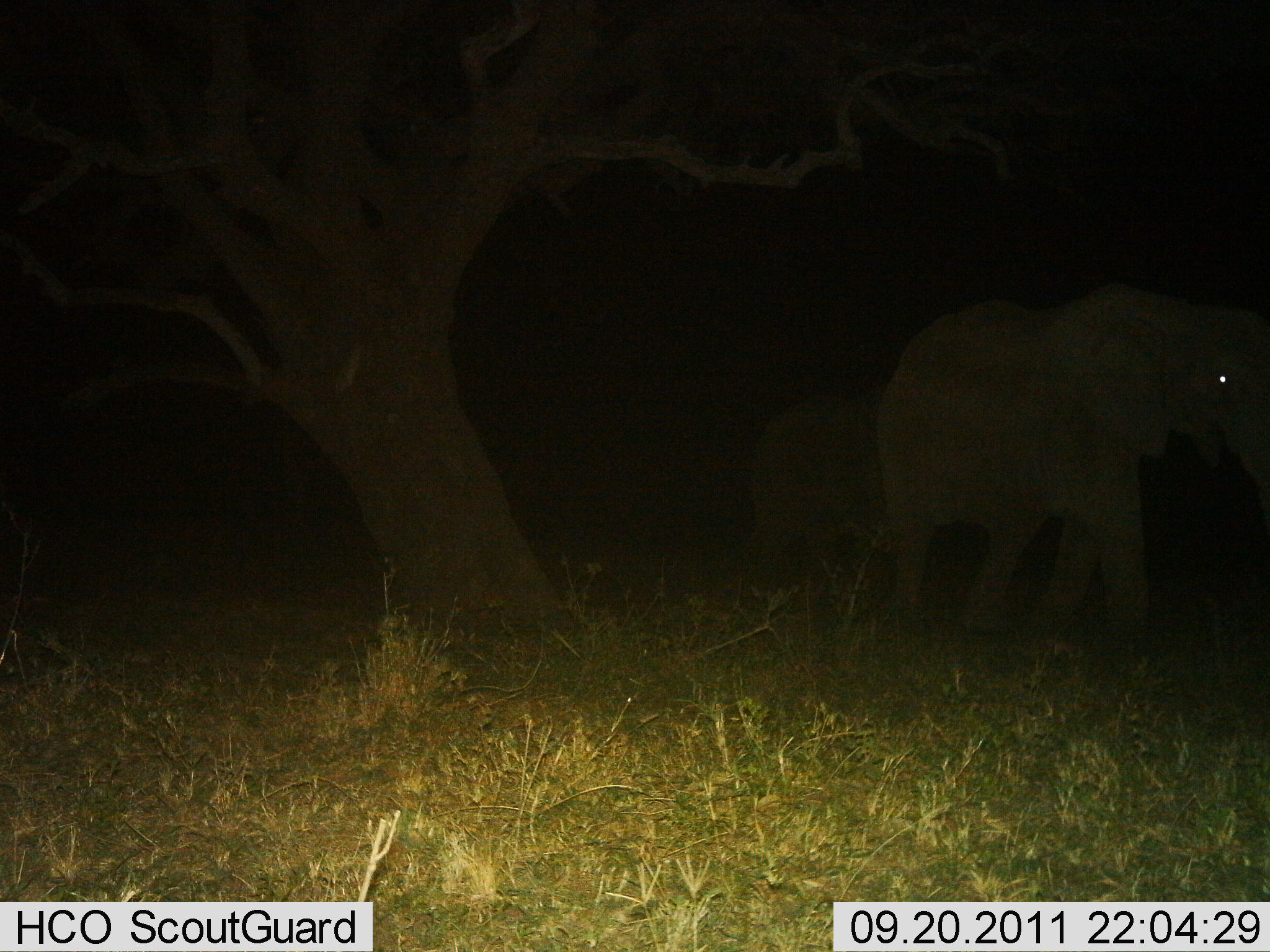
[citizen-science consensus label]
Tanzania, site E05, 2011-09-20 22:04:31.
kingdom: Animalia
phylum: Chordata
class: Mammalia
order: Proboscidea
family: Elephantidae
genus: Loxodonta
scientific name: Loxodonta africana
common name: african bush elephant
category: elephant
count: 2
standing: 27%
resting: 0%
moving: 73%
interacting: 0%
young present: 18%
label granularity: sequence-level